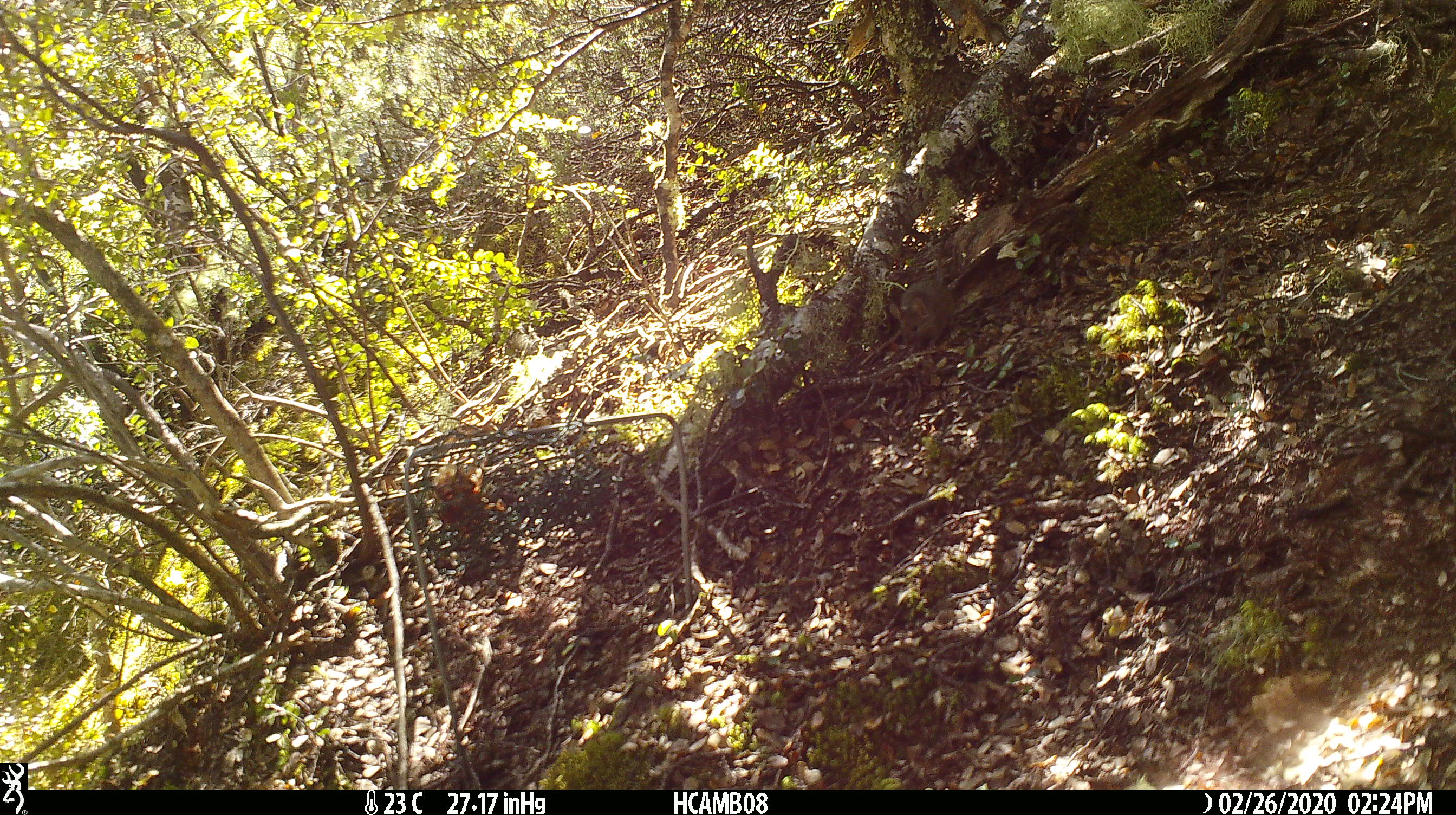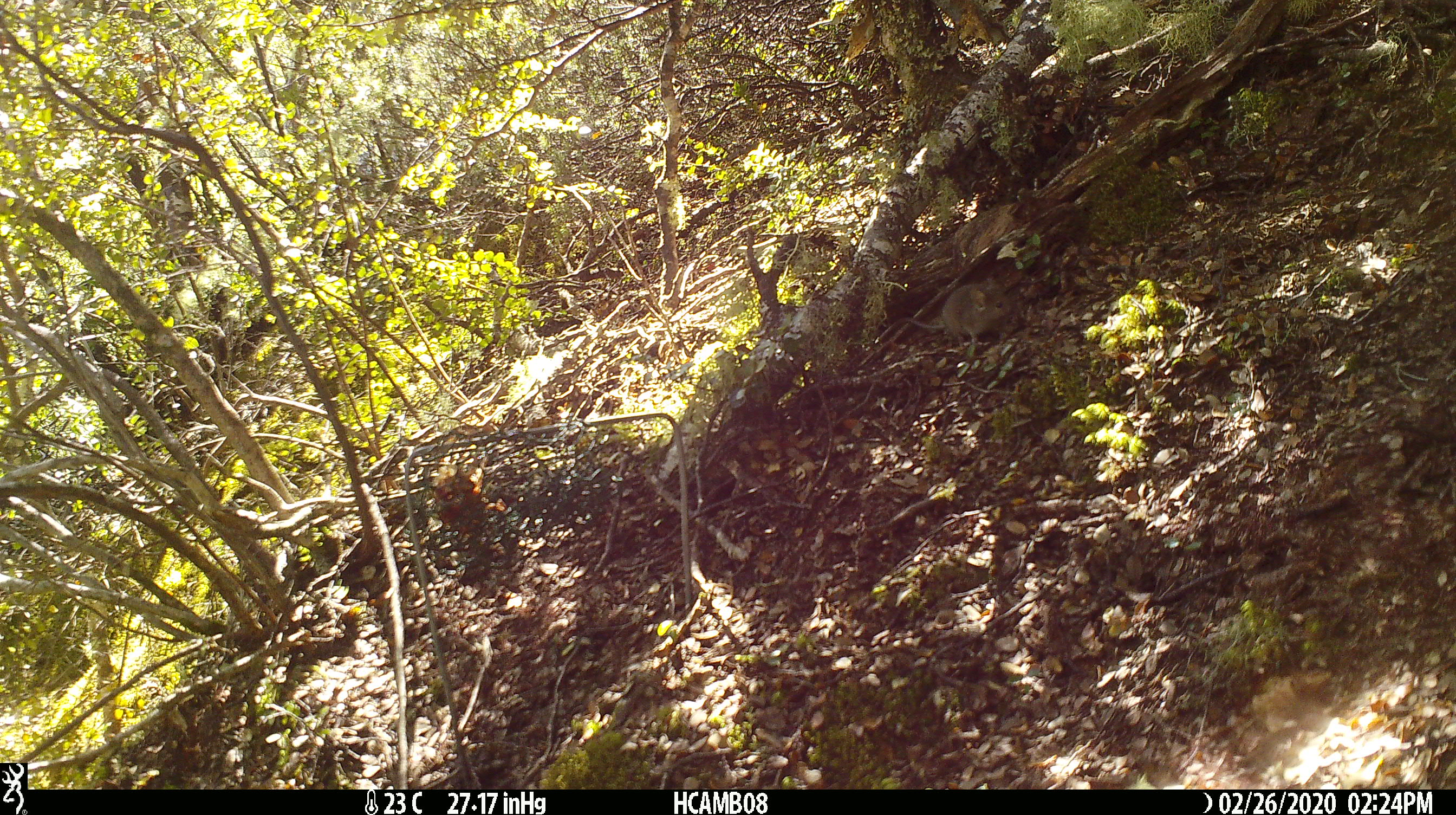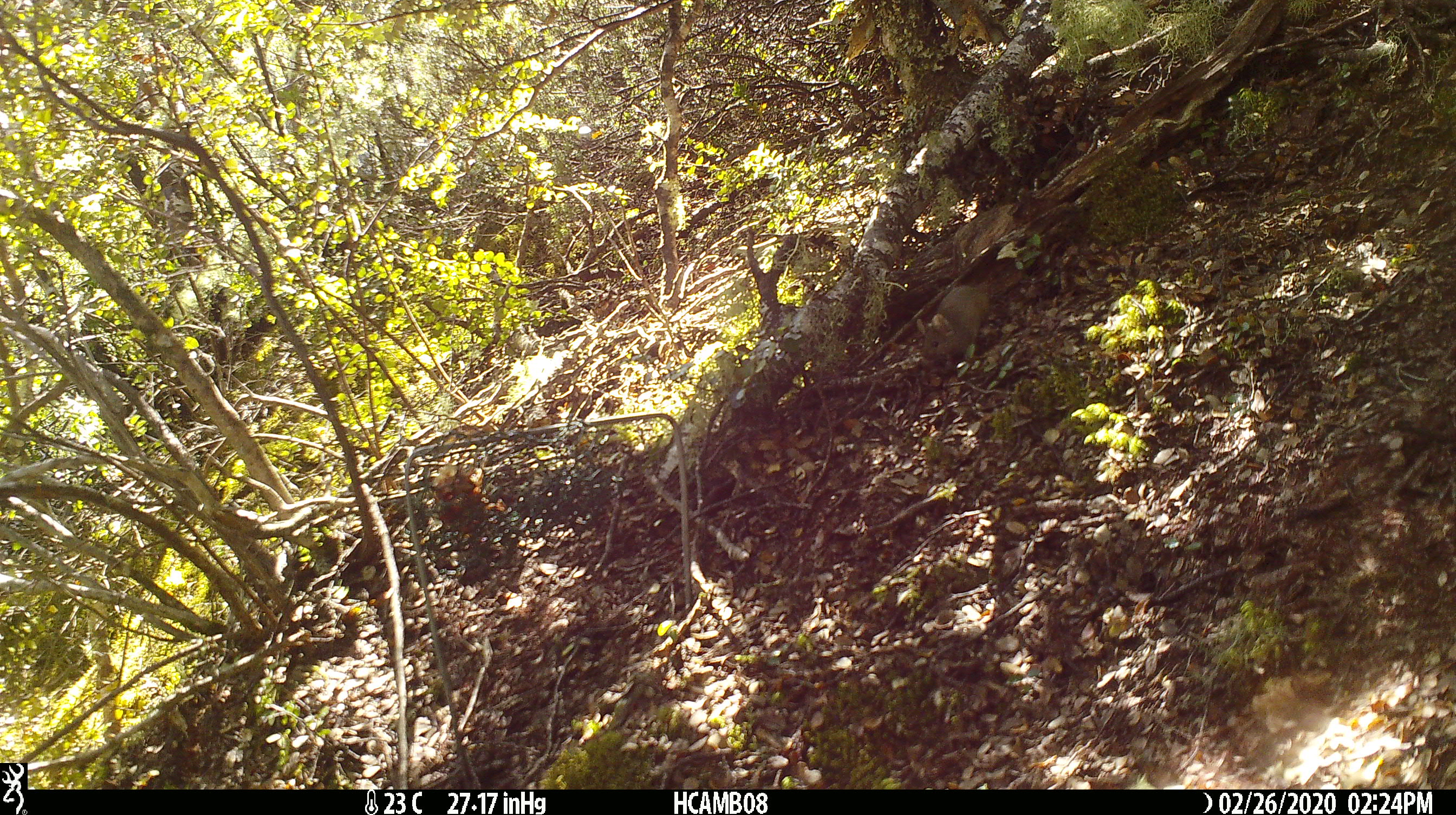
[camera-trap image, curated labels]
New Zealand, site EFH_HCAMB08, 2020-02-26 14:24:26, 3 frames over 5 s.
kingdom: Animalia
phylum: Chordata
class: Mammalia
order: Rodentia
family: Muridae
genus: Mus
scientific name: Mus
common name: mouse